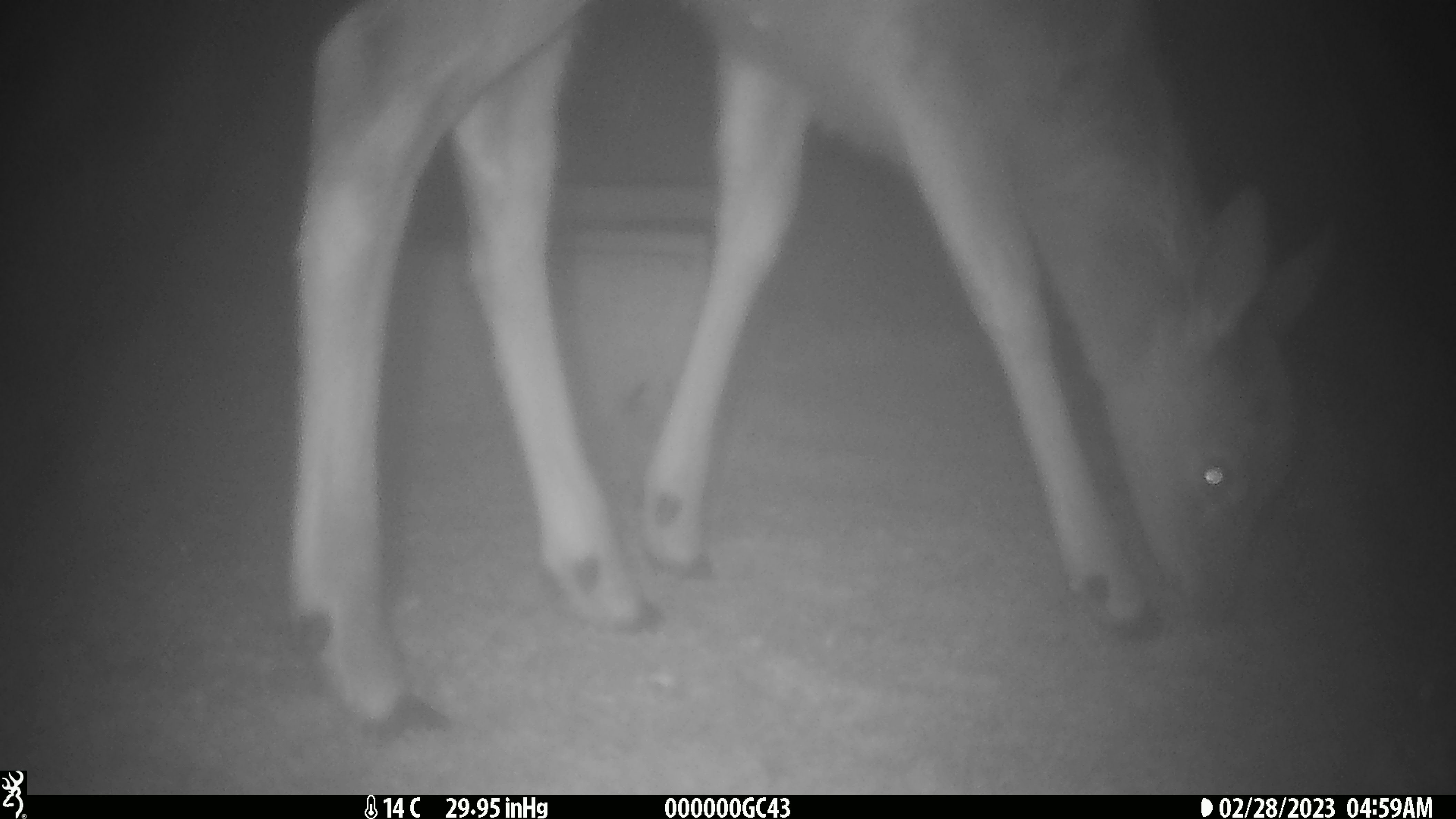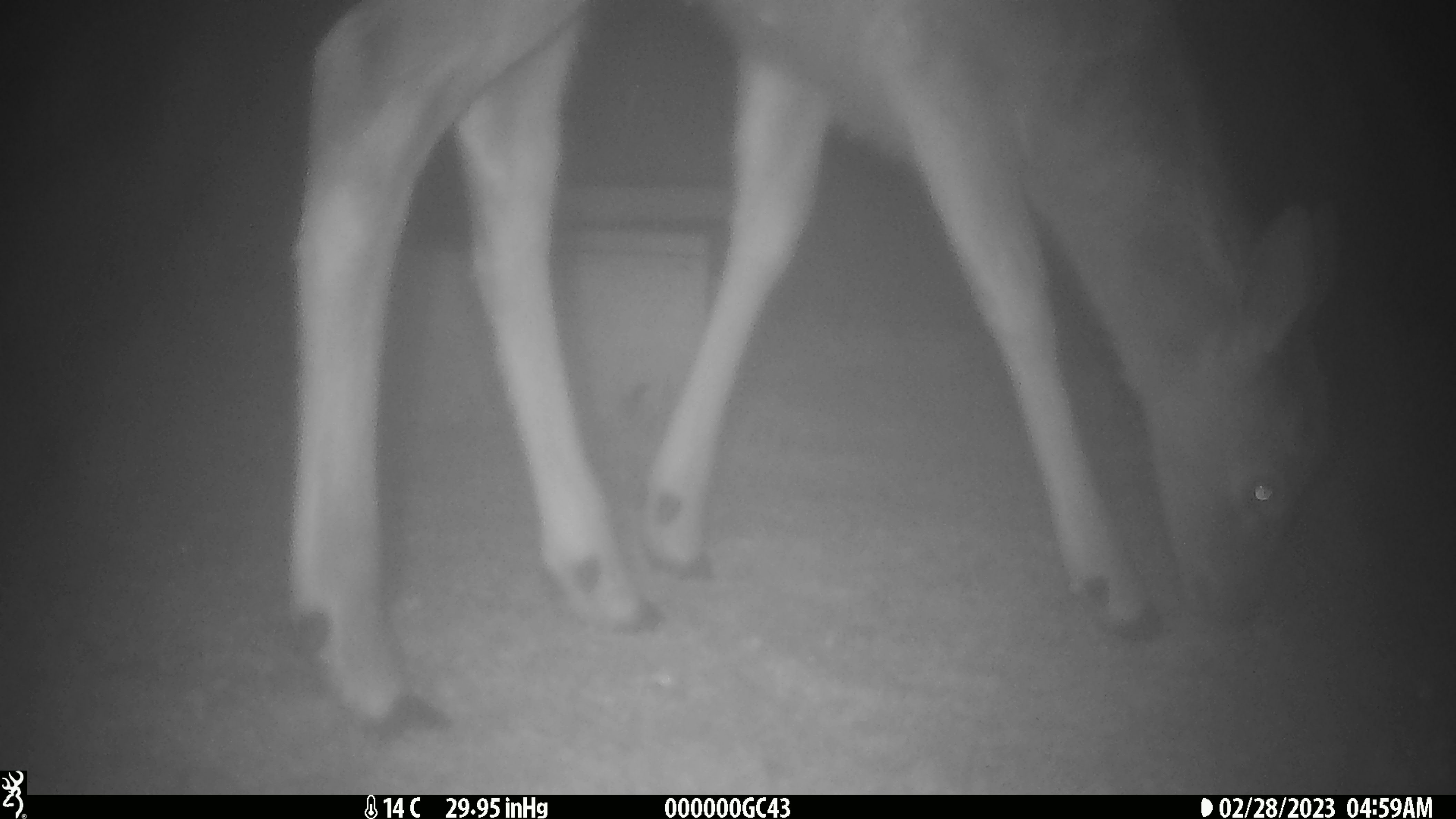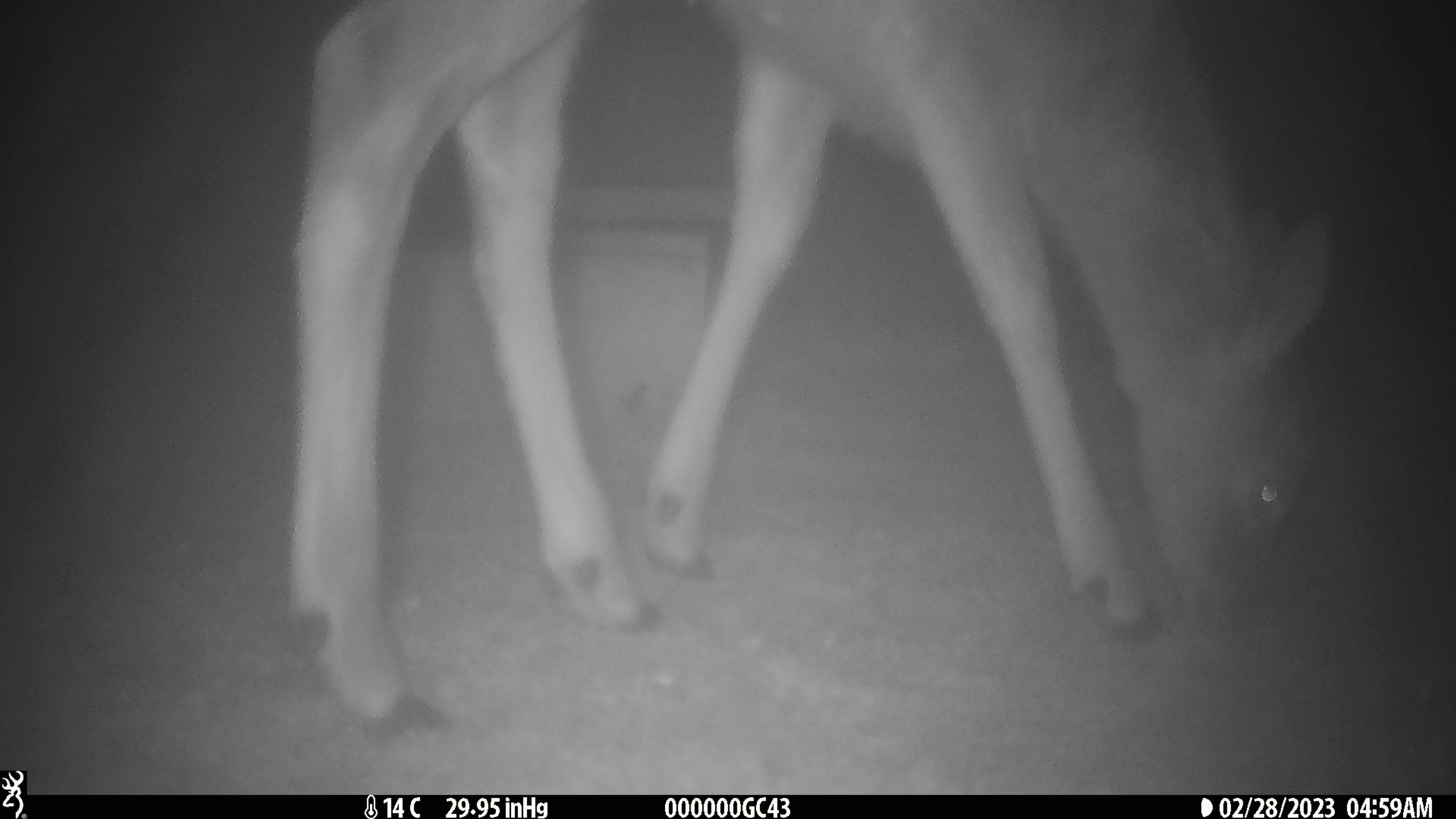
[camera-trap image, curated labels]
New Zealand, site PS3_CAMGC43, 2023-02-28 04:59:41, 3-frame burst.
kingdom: Animalia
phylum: Chordata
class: Mammalia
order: Artiodactyla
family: Cervidae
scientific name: Cervidae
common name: deer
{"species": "deer (Cervidae)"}